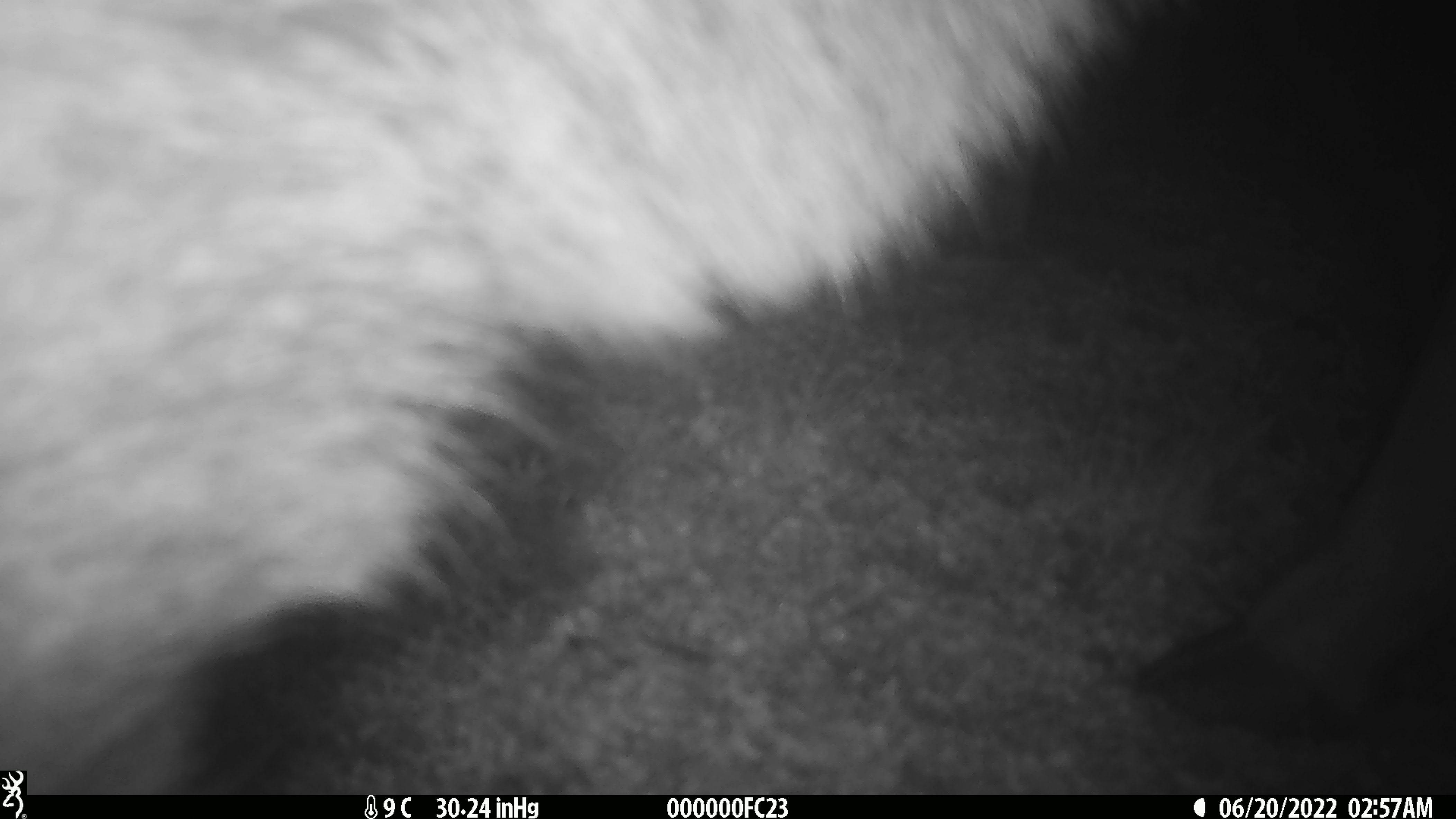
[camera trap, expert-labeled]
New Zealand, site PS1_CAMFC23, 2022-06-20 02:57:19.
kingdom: Animalia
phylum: Chordata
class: Mammalia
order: Artiodactyla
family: Cervidae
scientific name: Cervidae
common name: deer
Deer (Cervidae).